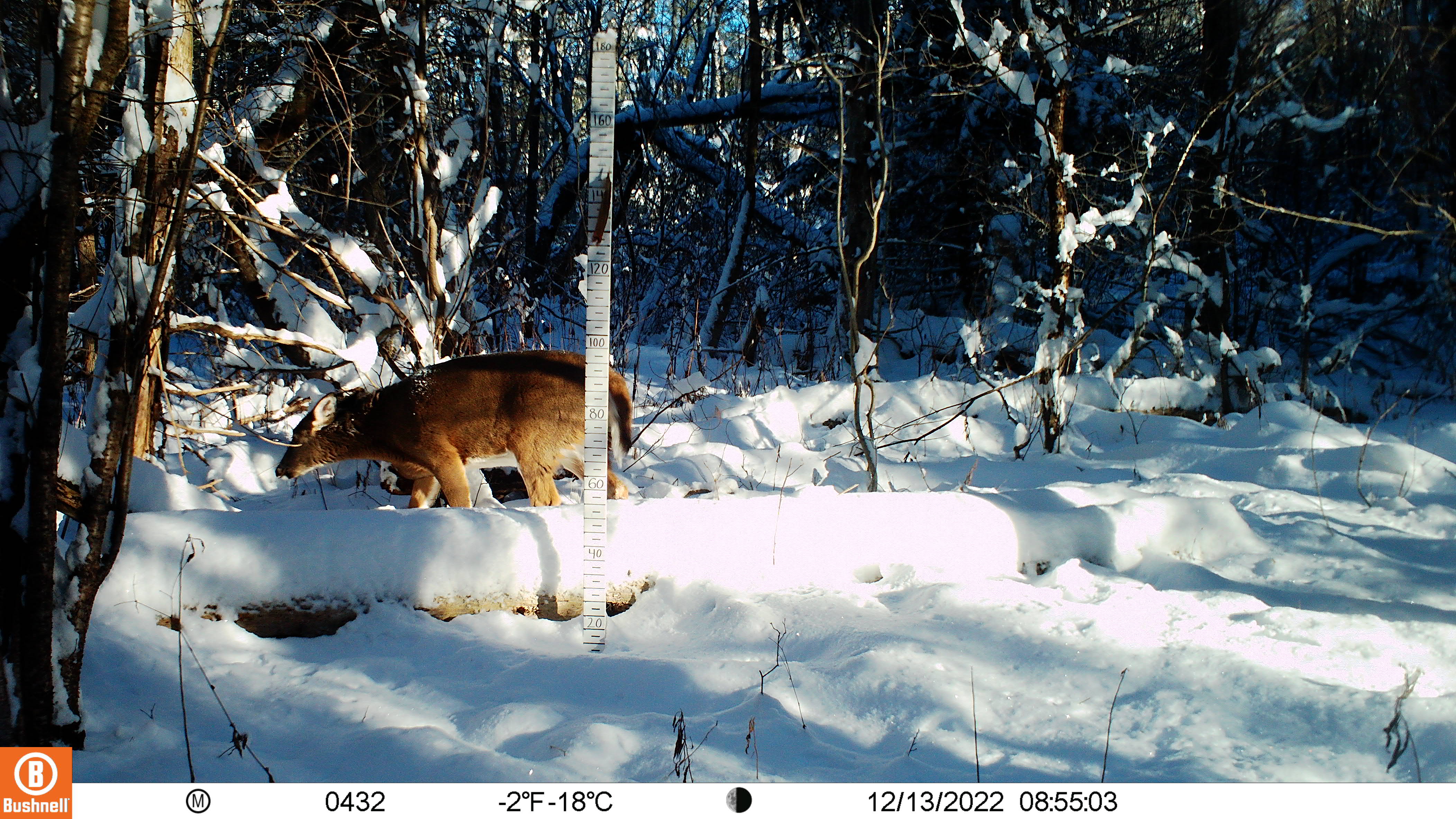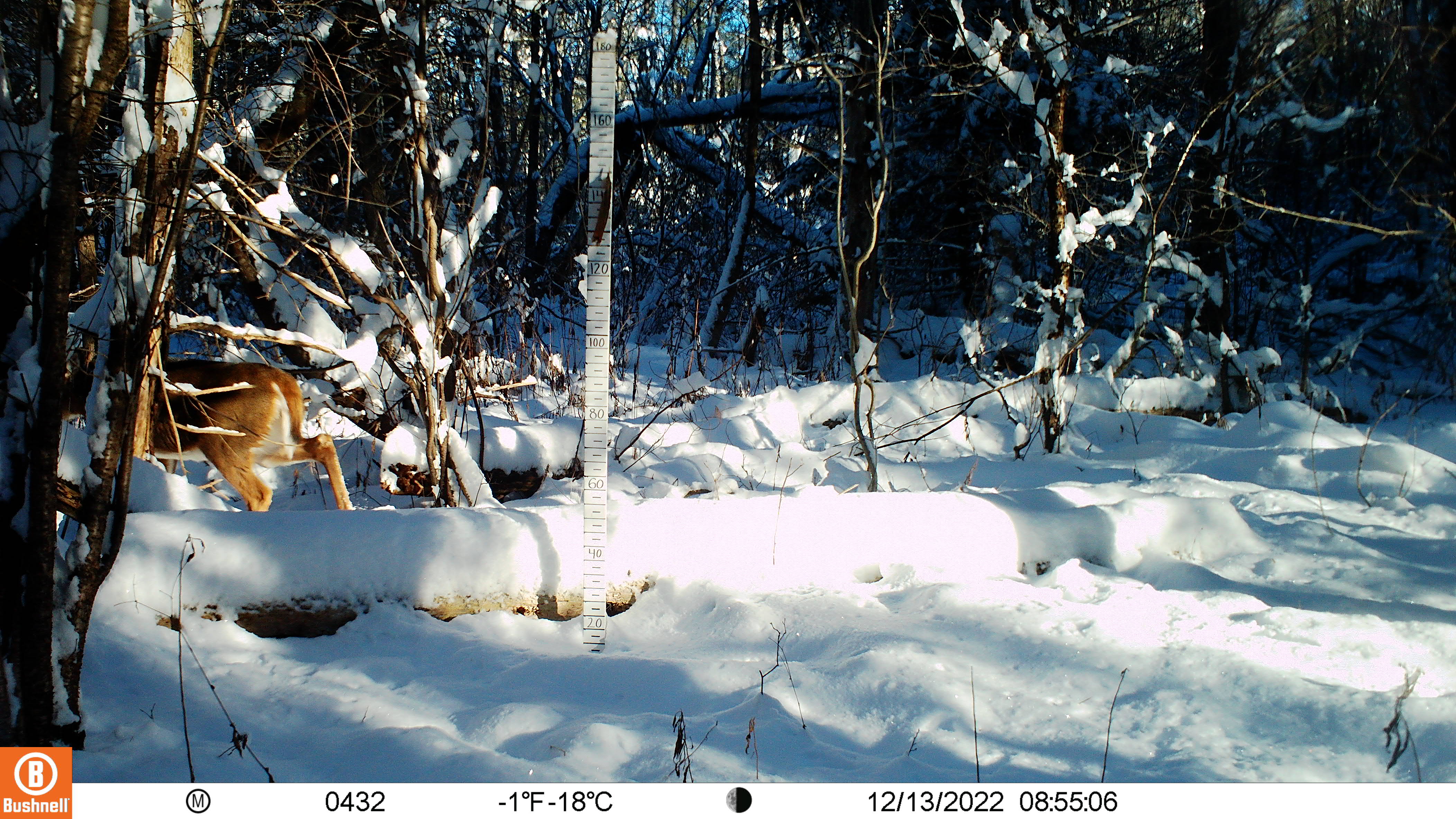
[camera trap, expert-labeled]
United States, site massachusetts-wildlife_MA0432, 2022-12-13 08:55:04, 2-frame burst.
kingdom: Animalia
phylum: Chordata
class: Mammalia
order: Artiodactyla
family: Cervidae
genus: Odocoileus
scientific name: Odocoileus virginianus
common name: white-tailed deer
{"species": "white-tailed deer (Odocoileus virginianus)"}